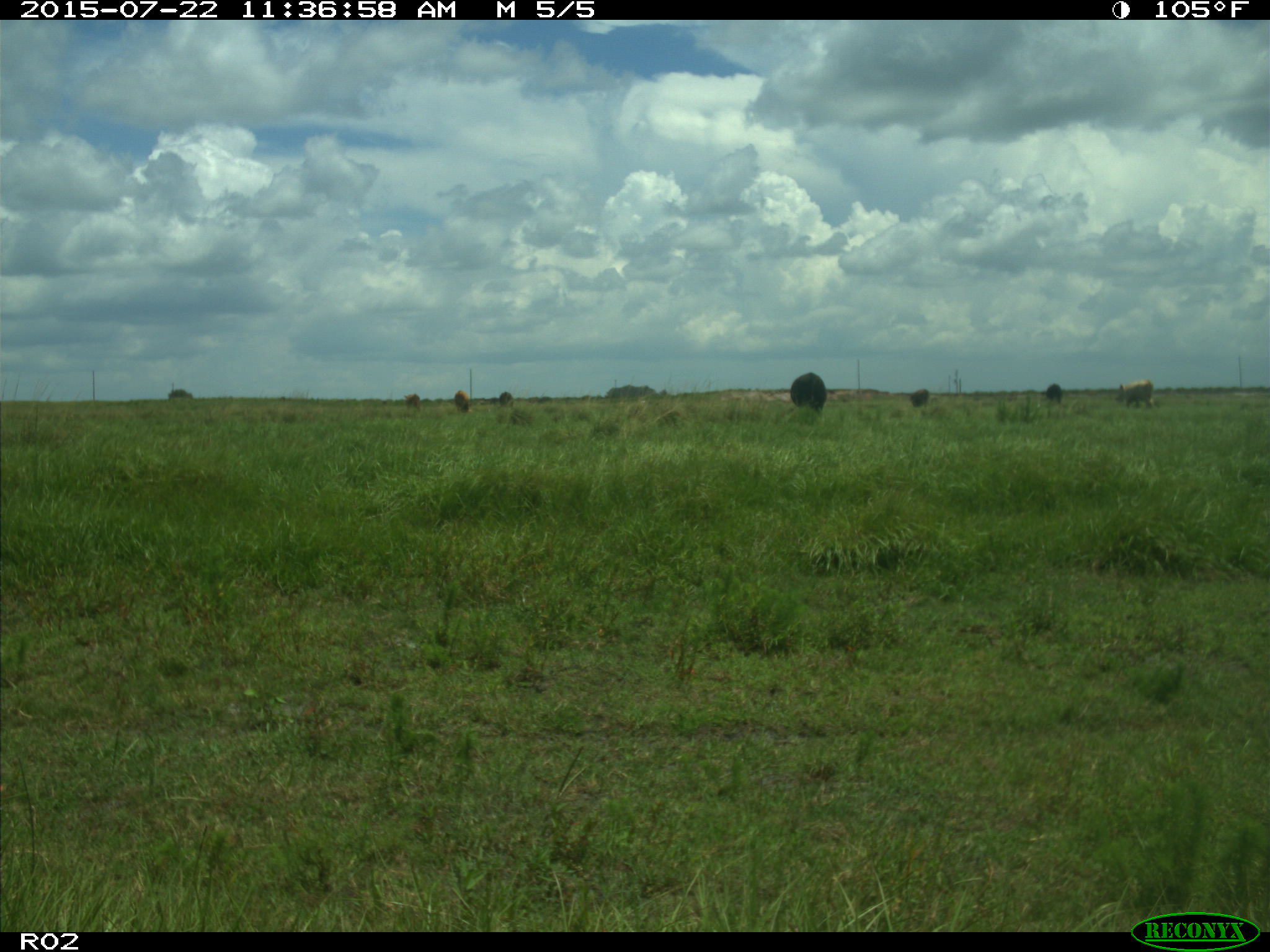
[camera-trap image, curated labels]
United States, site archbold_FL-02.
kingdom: Animalia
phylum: Chordata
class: Mammalia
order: Artiodactyla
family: Bovidae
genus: Bos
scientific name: Bos taurus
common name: domestic cow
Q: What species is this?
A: Bos taurus (domestic cow).